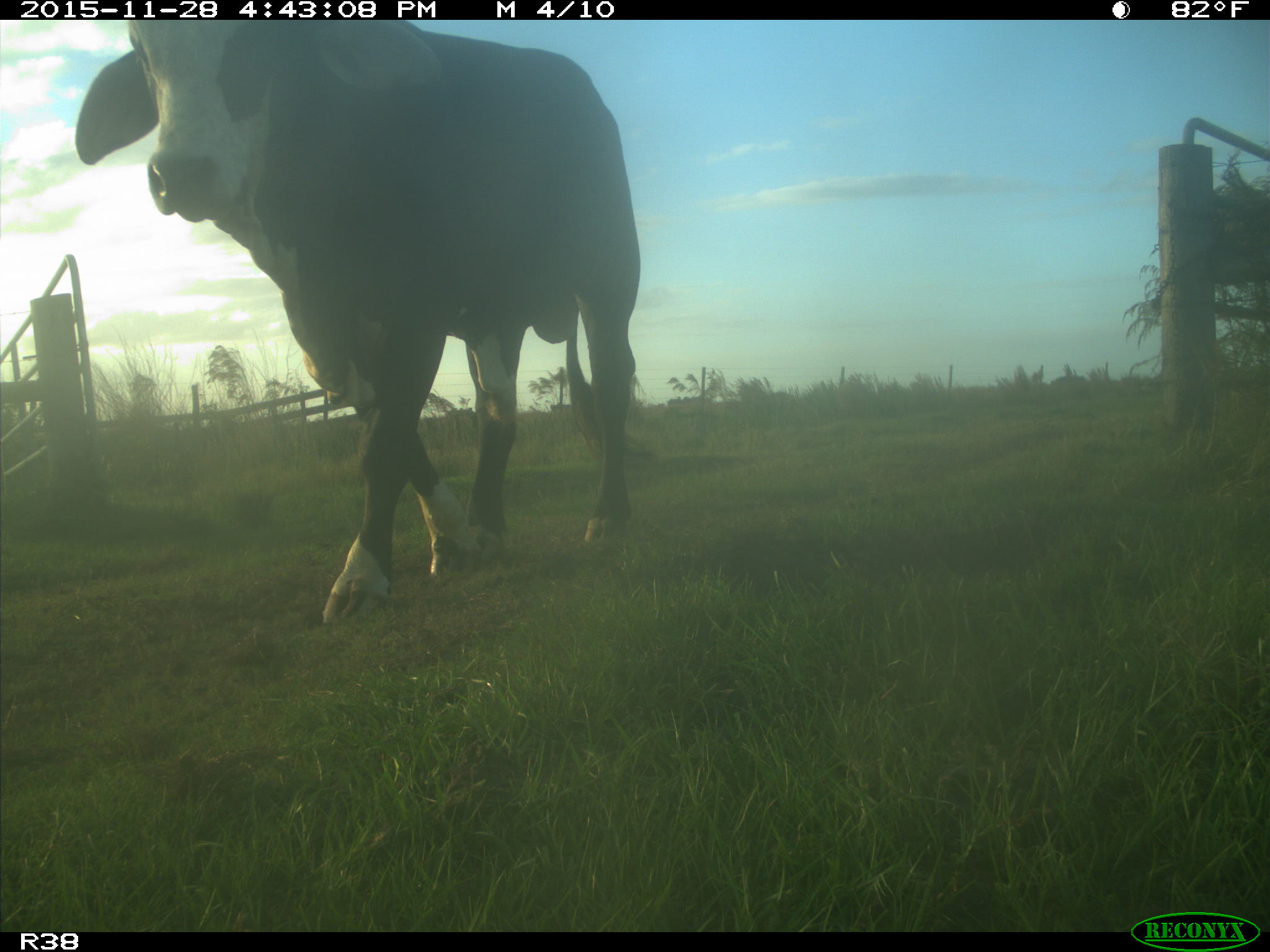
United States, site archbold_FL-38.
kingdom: Animalia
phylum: Chordata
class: Mammalia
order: Artiodactyla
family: Bovidae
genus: Bos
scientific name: Bos taurus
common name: domestic cow